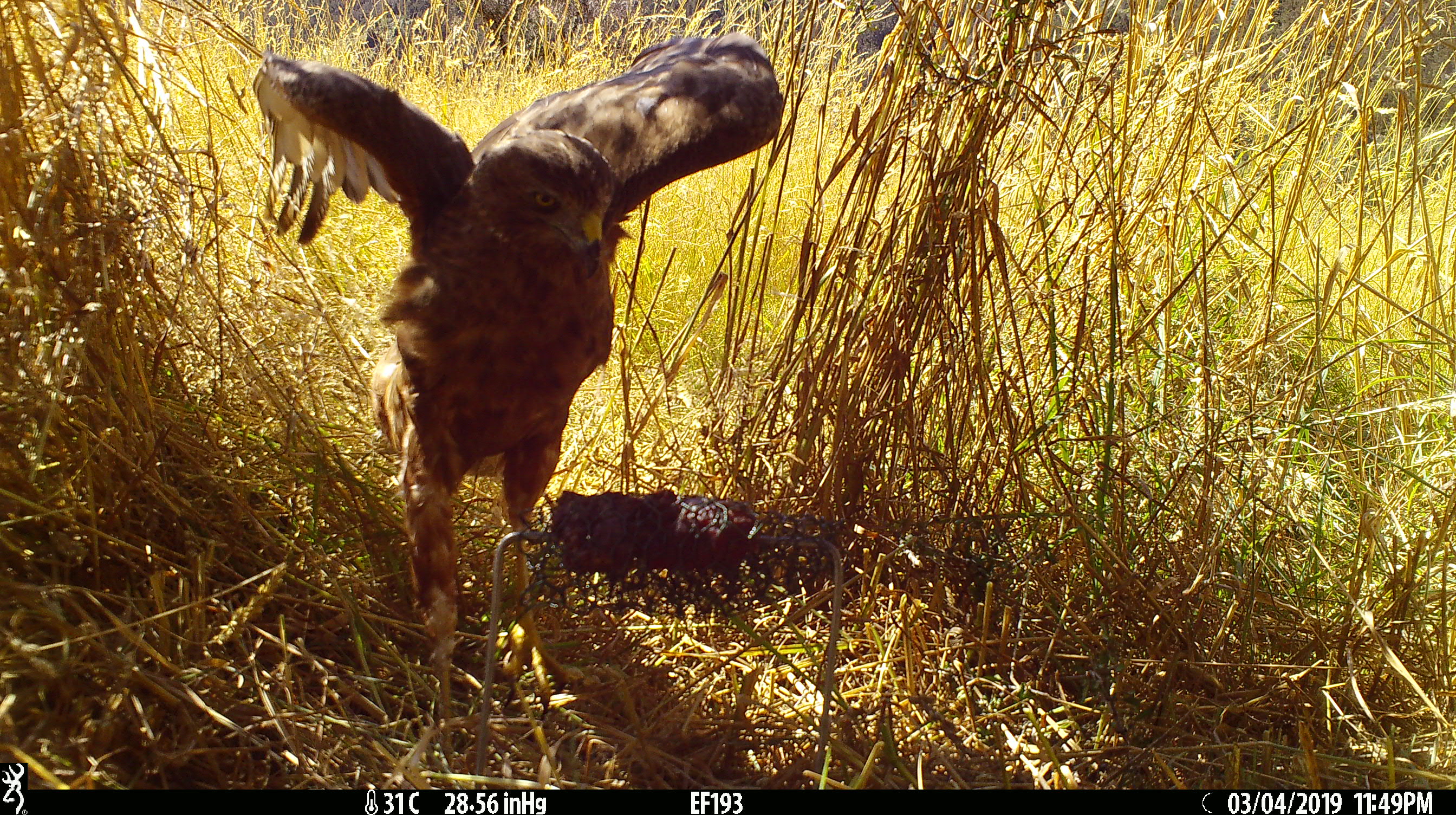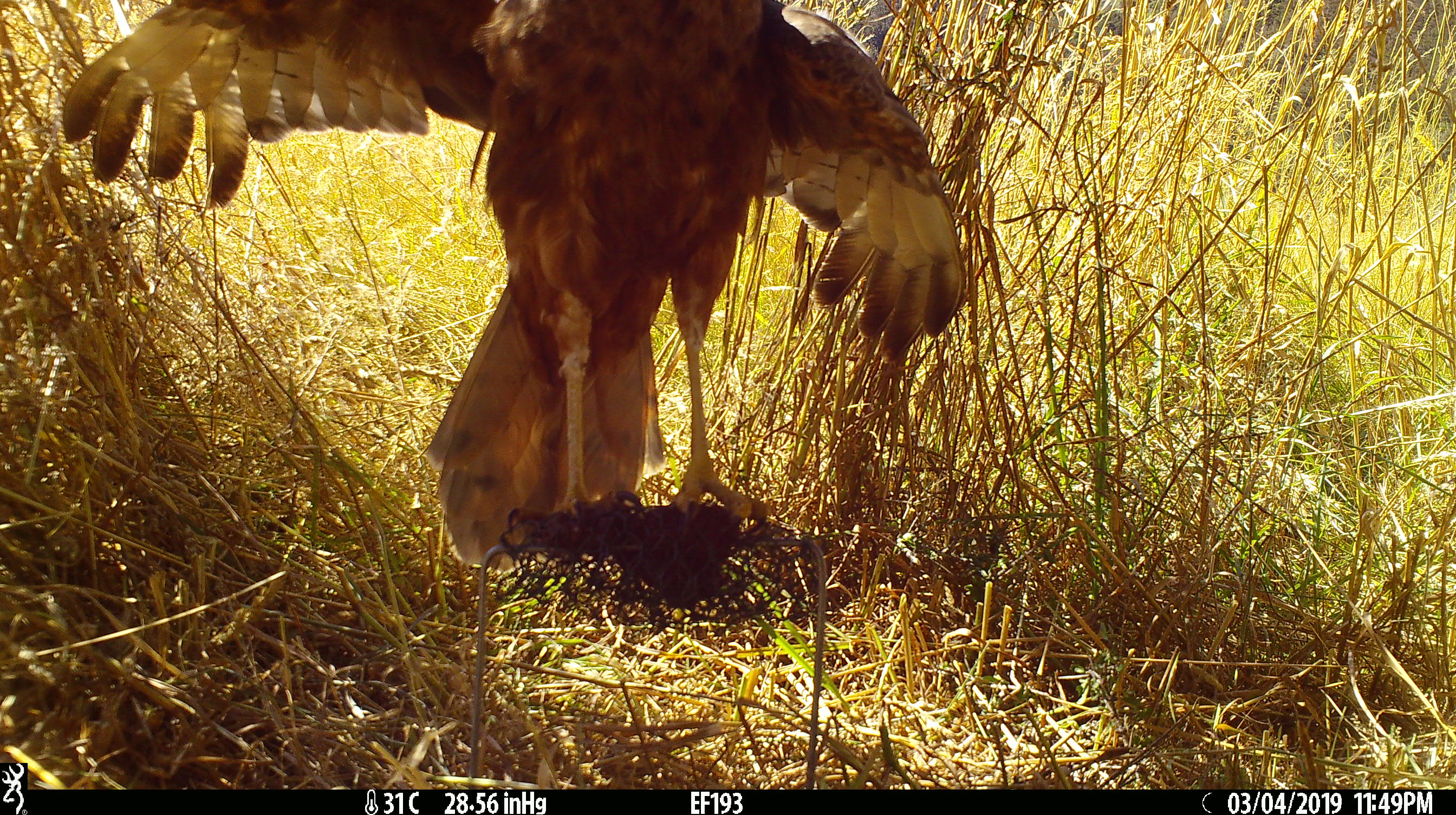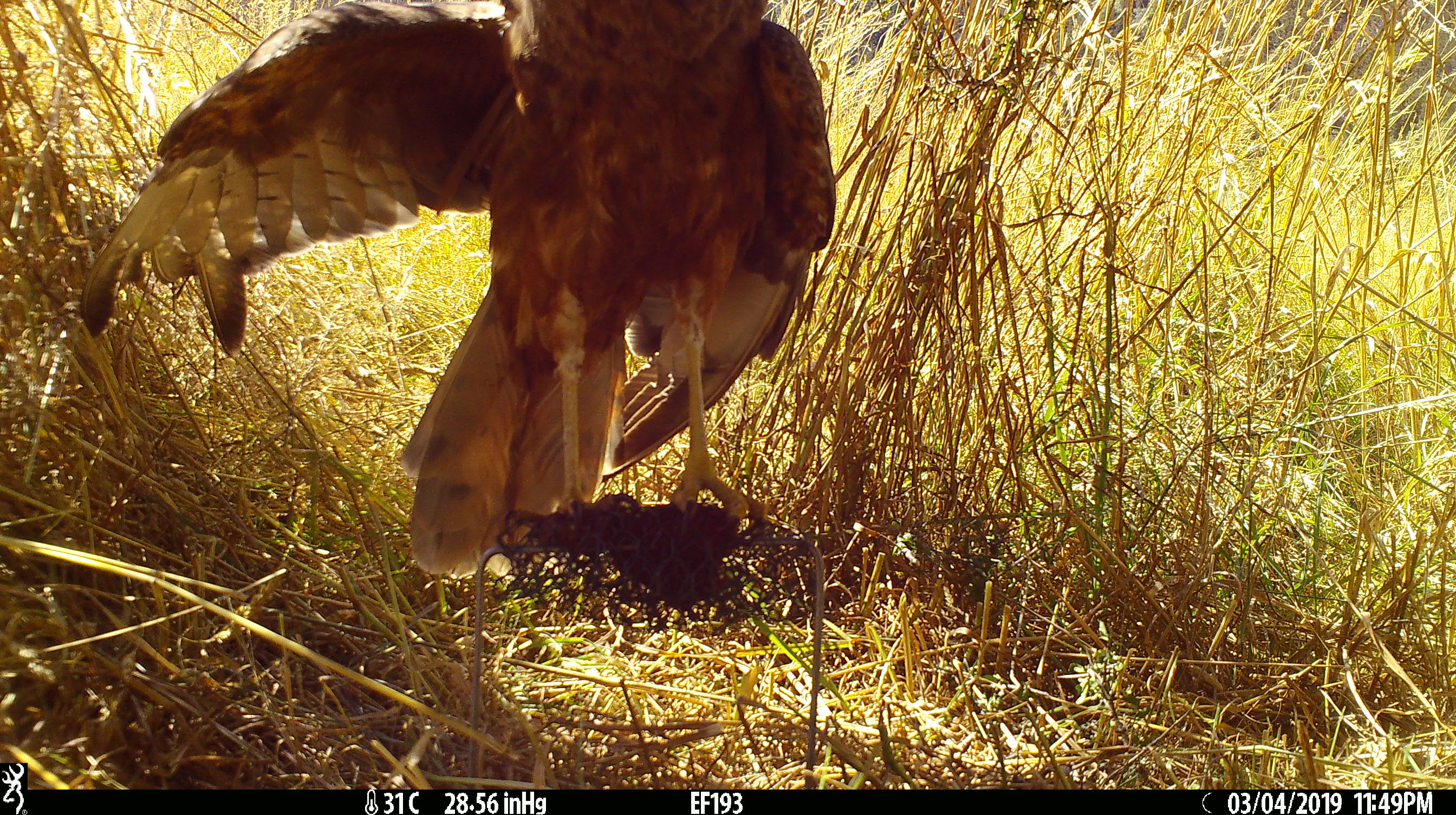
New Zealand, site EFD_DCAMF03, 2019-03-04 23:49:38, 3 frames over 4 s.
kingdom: Animalia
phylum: Chordata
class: Aves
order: Accipitriformes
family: Accipitridae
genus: Circus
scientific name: Circus approximans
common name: swamp harrier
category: harrier